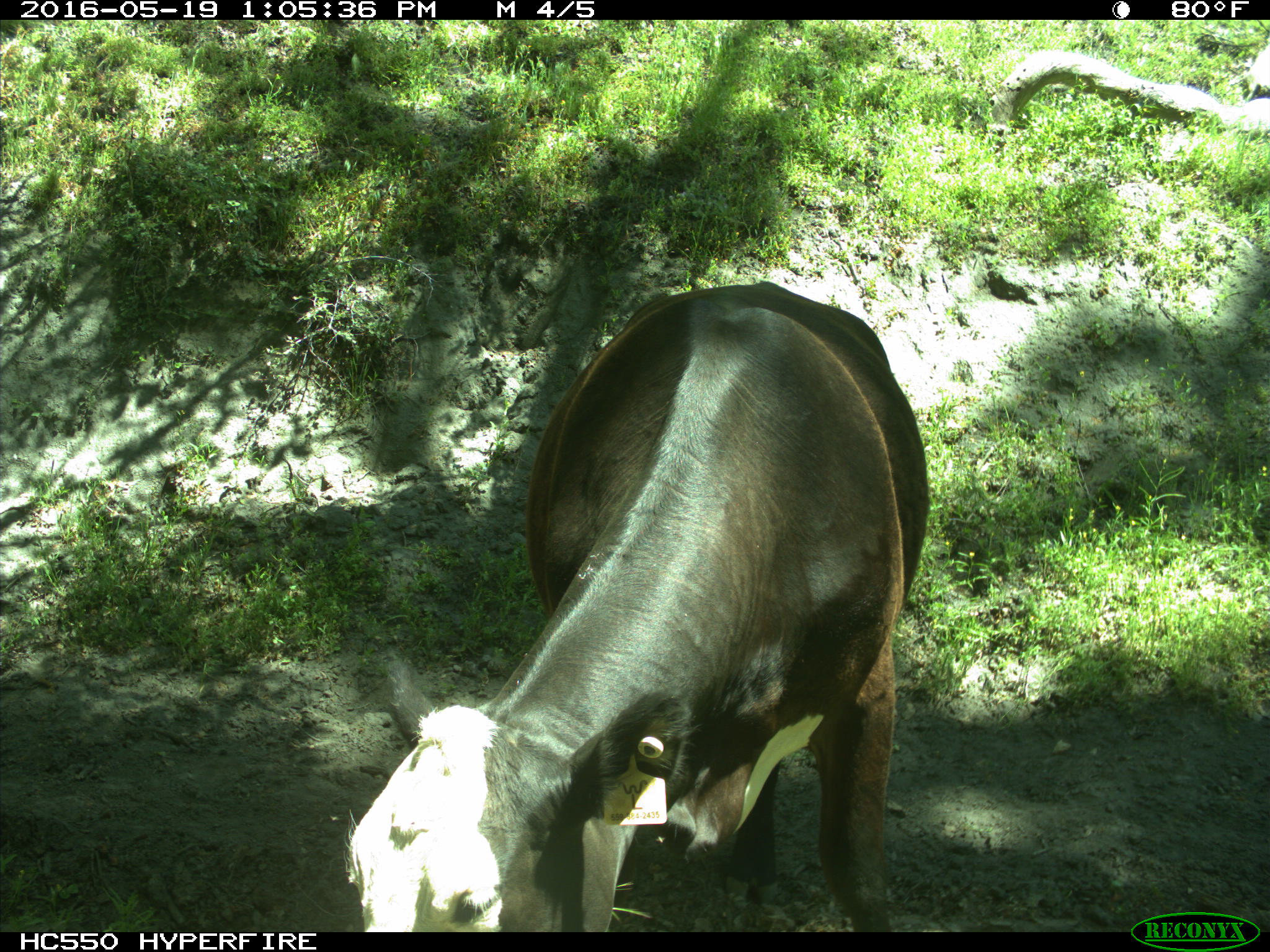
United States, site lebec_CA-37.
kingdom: Animalia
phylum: Chordata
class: Mammalia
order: Artiodactyla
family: Bovidae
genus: Bos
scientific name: Bos taurus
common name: domestic cow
Bos taurus (domestic cow).